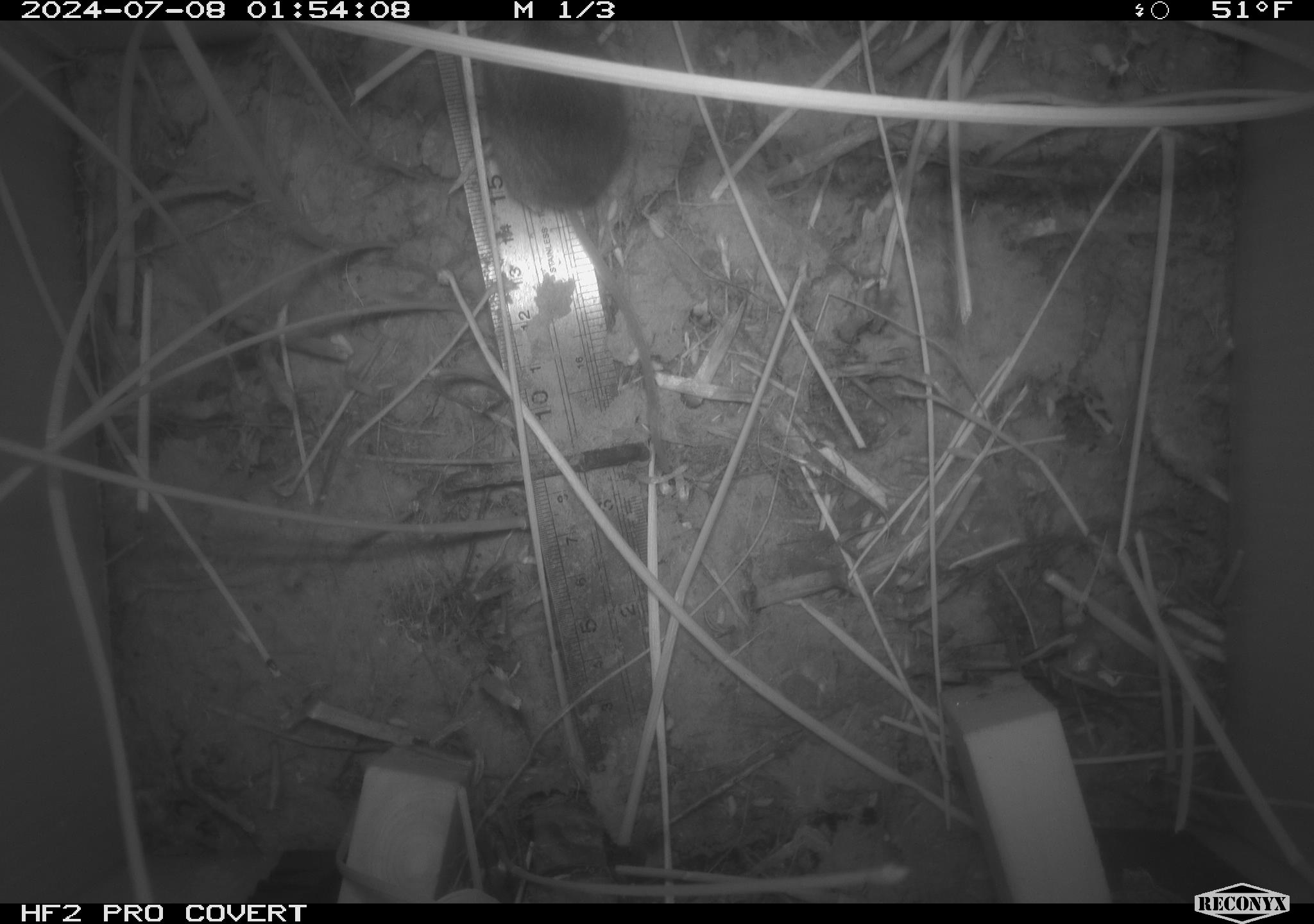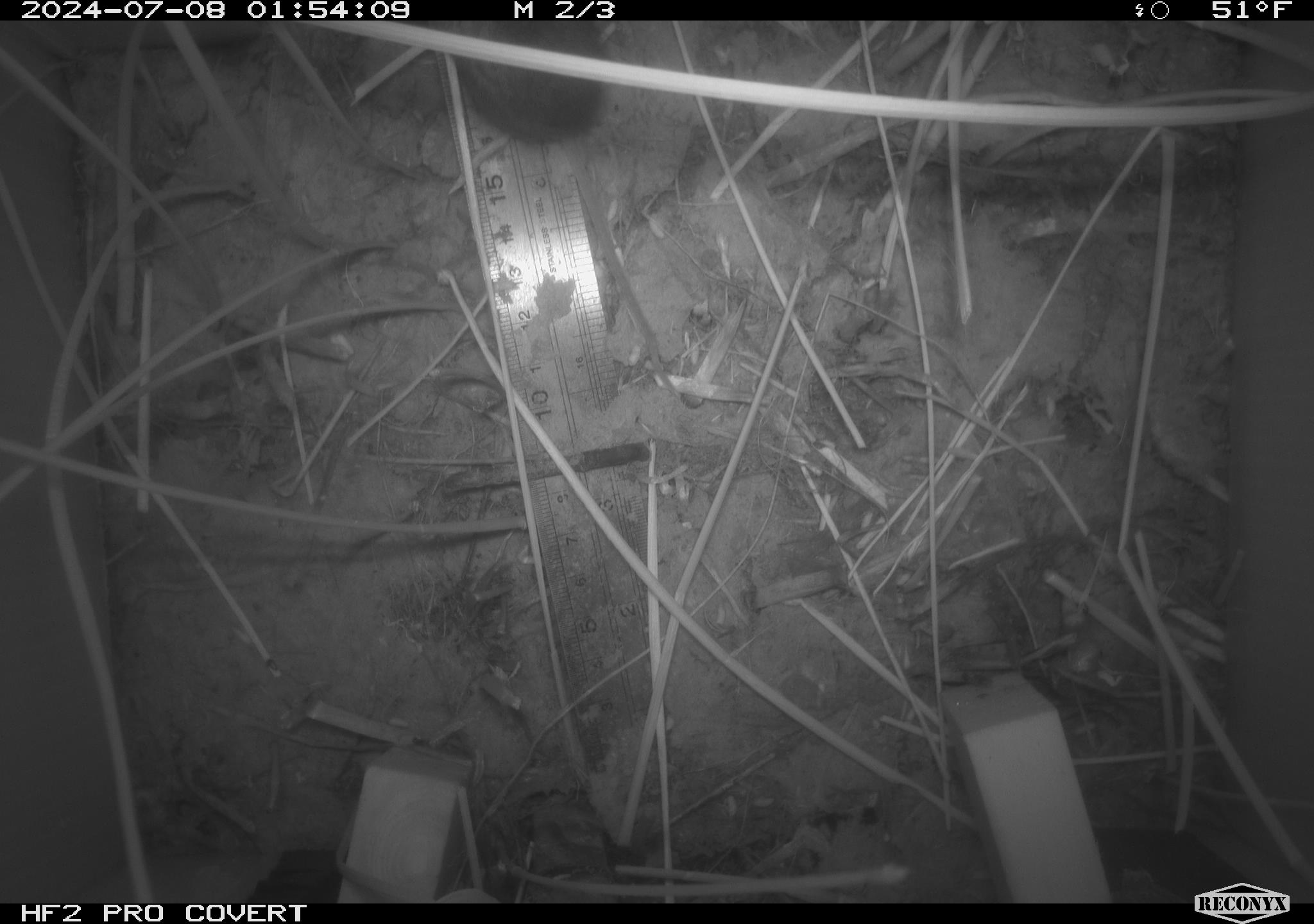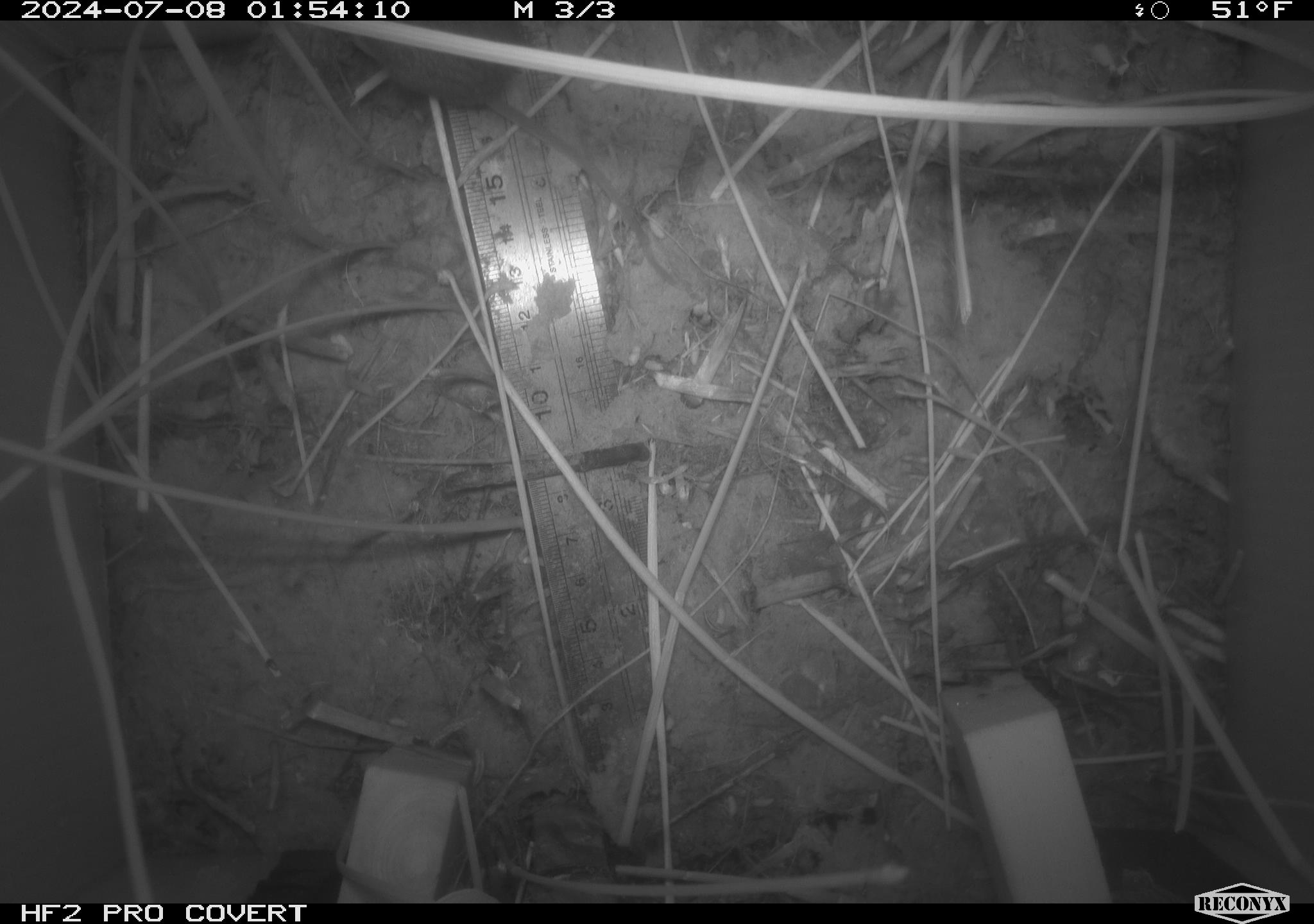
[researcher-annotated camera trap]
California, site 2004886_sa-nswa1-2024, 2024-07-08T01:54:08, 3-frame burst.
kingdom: Animalia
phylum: Chordata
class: Mammalia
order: Rodentia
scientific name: Rodentia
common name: rodent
Rodent (Rodentia).